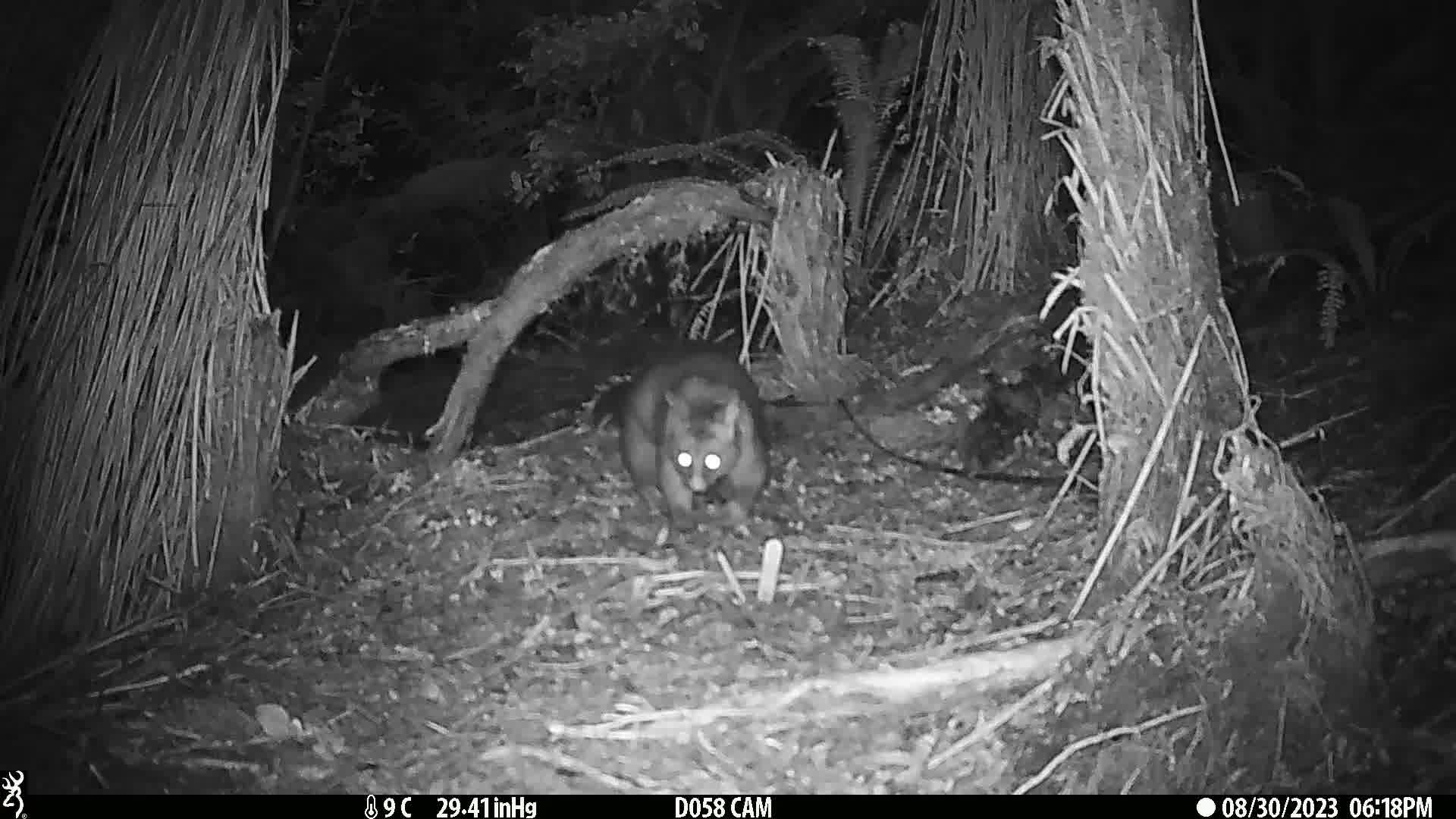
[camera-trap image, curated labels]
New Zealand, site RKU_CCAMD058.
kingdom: Animalia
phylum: Chordata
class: Mammalia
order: Diprotodontia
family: Phalangeridae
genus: Trichosurus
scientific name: Trichosurus vulpecula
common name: common brushtail possum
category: possum